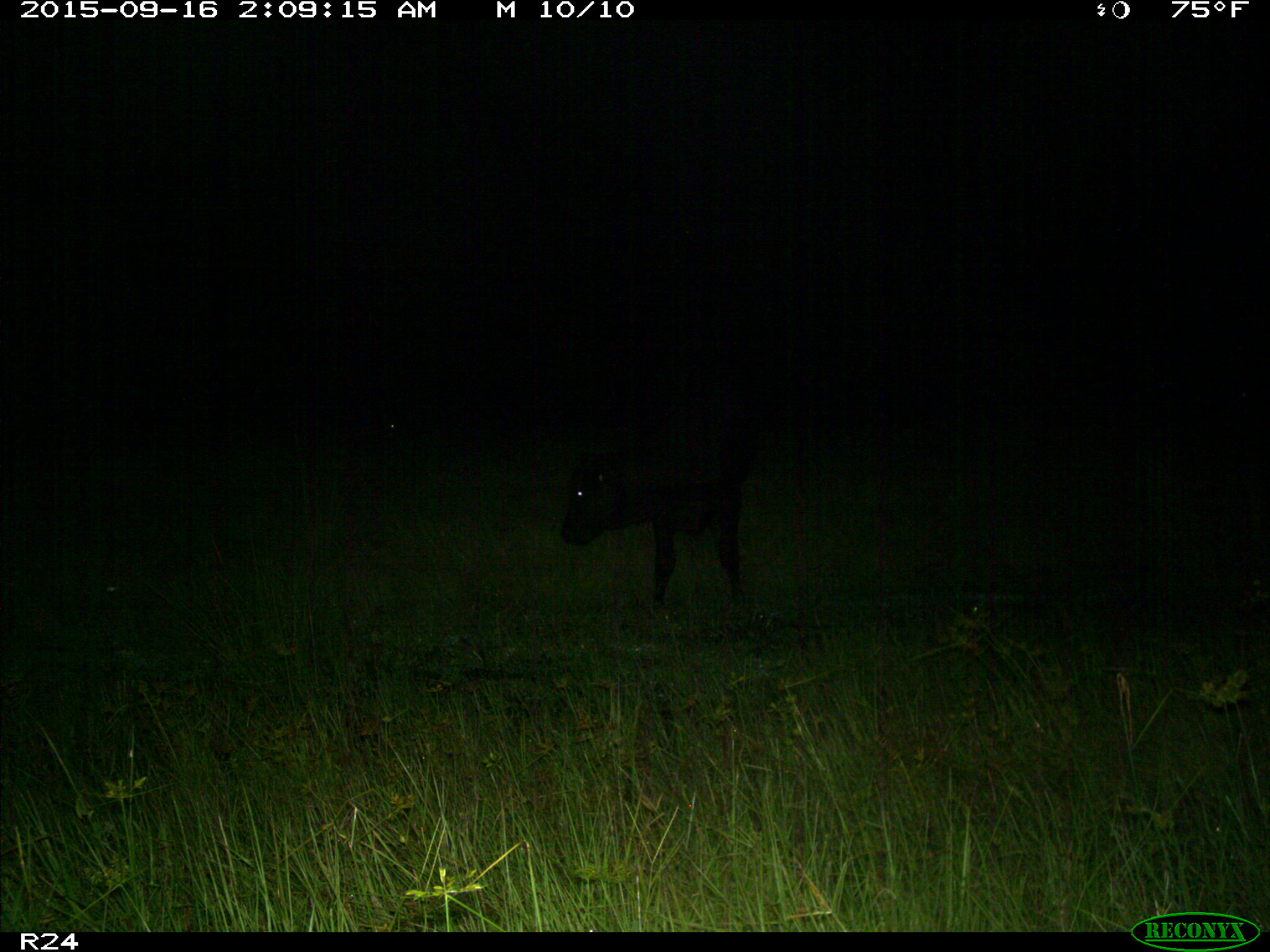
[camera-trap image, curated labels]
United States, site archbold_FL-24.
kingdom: Animalia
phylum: Chordata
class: Mammalia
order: Artiodactyla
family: Bovidae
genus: Bos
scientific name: Bos taurus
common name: domestic cow